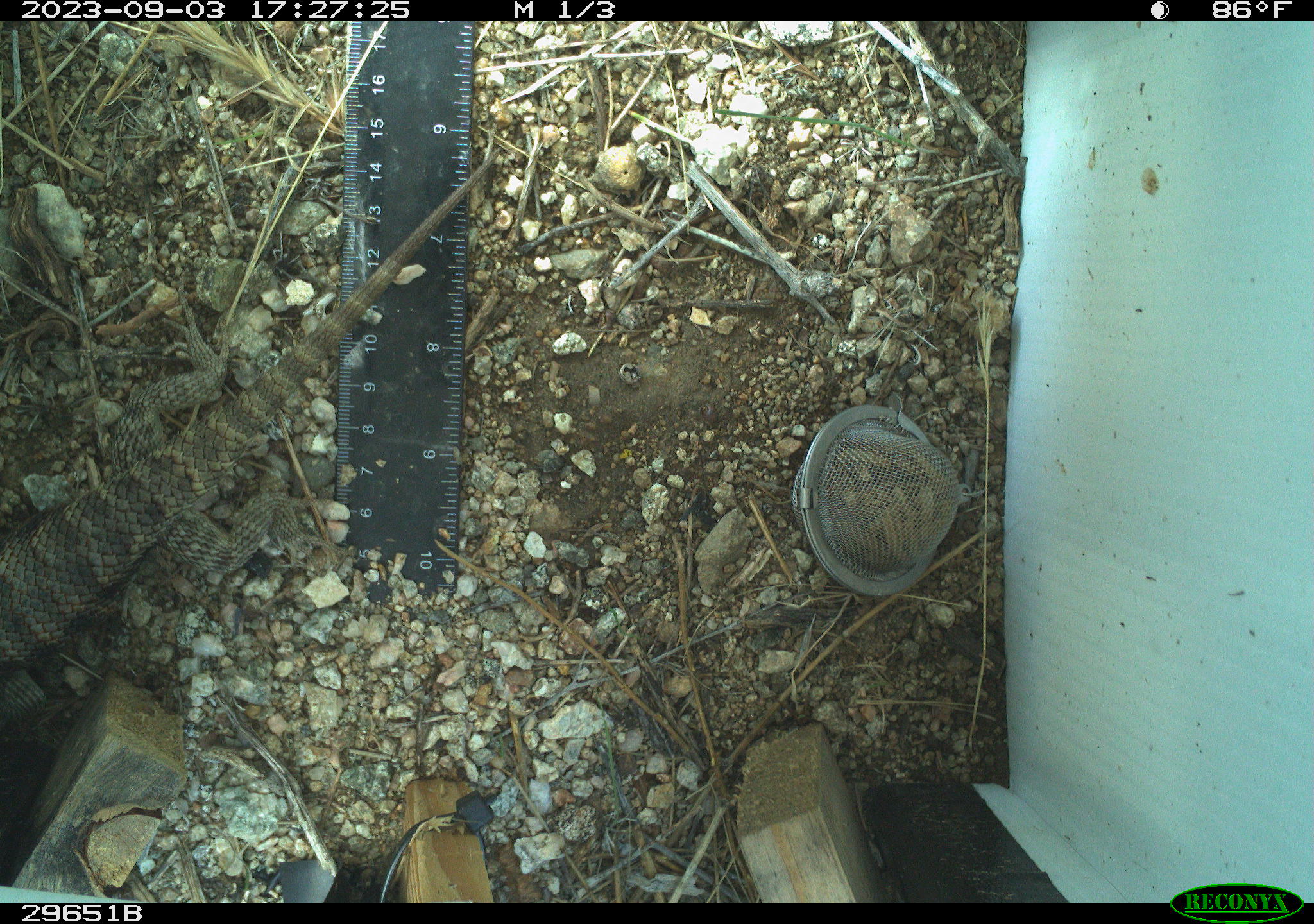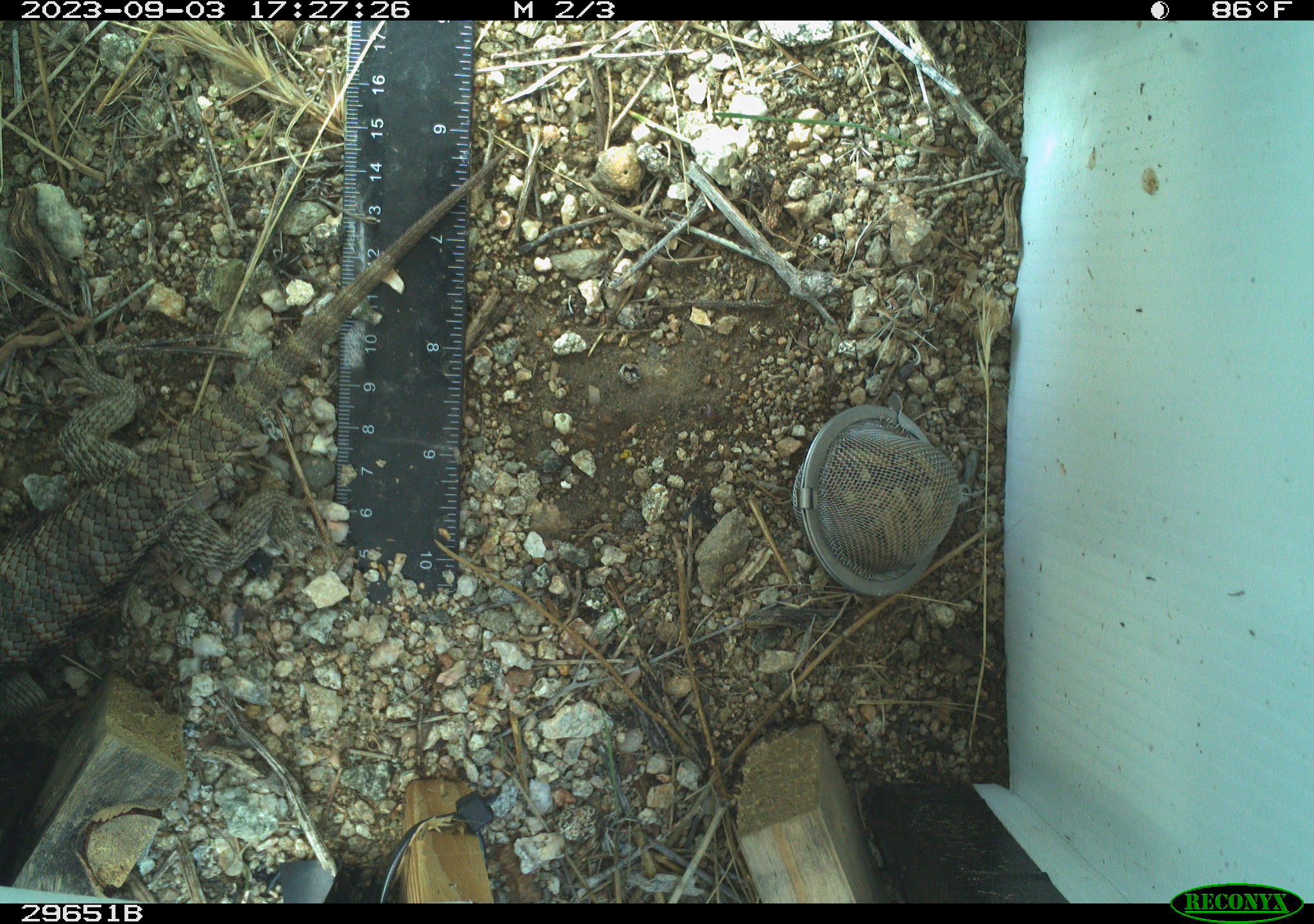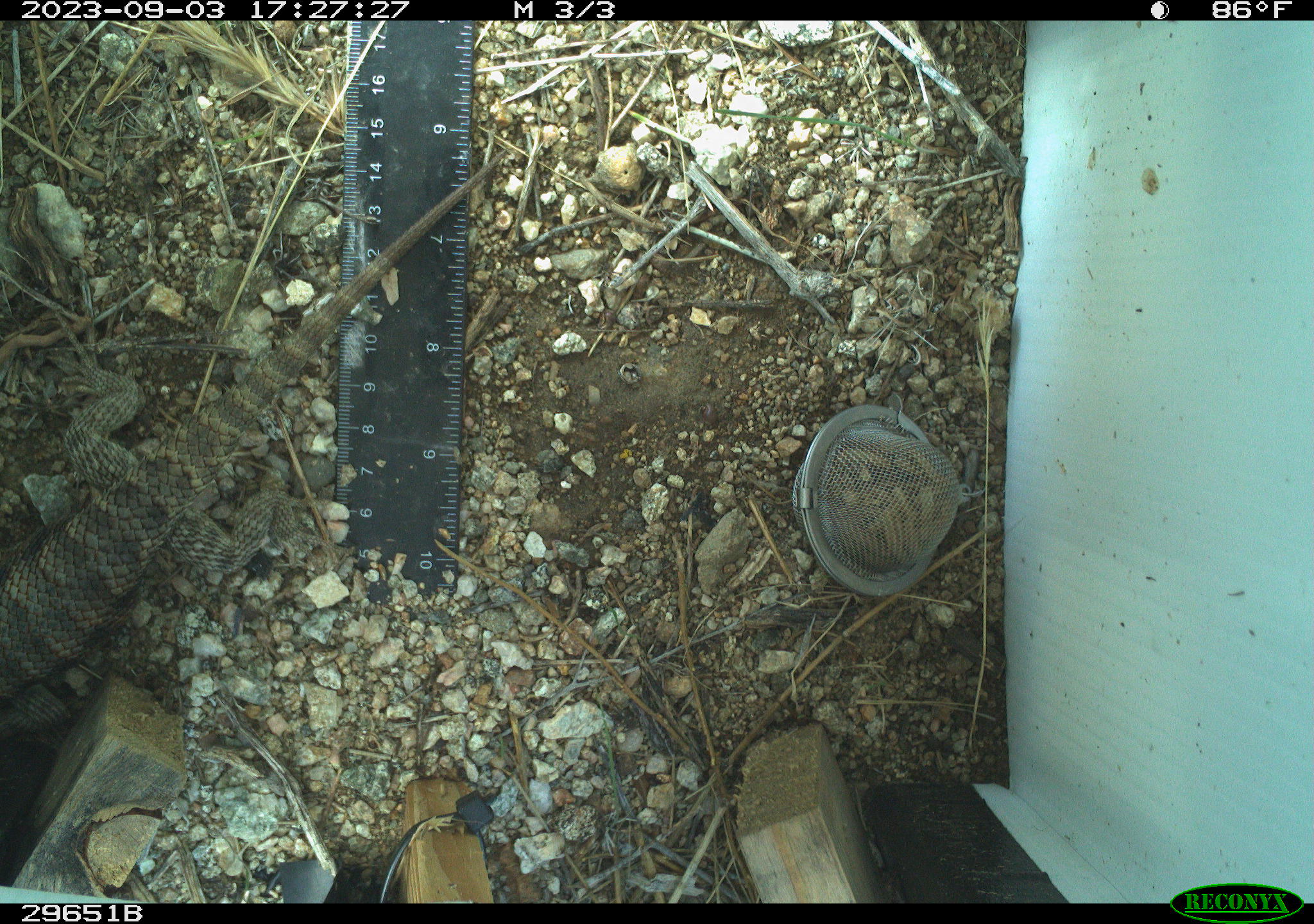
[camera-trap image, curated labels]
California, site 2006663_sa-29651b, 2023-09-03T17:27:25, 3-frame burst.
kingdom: Animalia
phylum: Chordata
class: Reptilia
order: Squamata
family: Phrynosomatidae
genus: Sceloporus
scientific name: Sceloporus uniformis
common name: yellow-backed spiny lizard